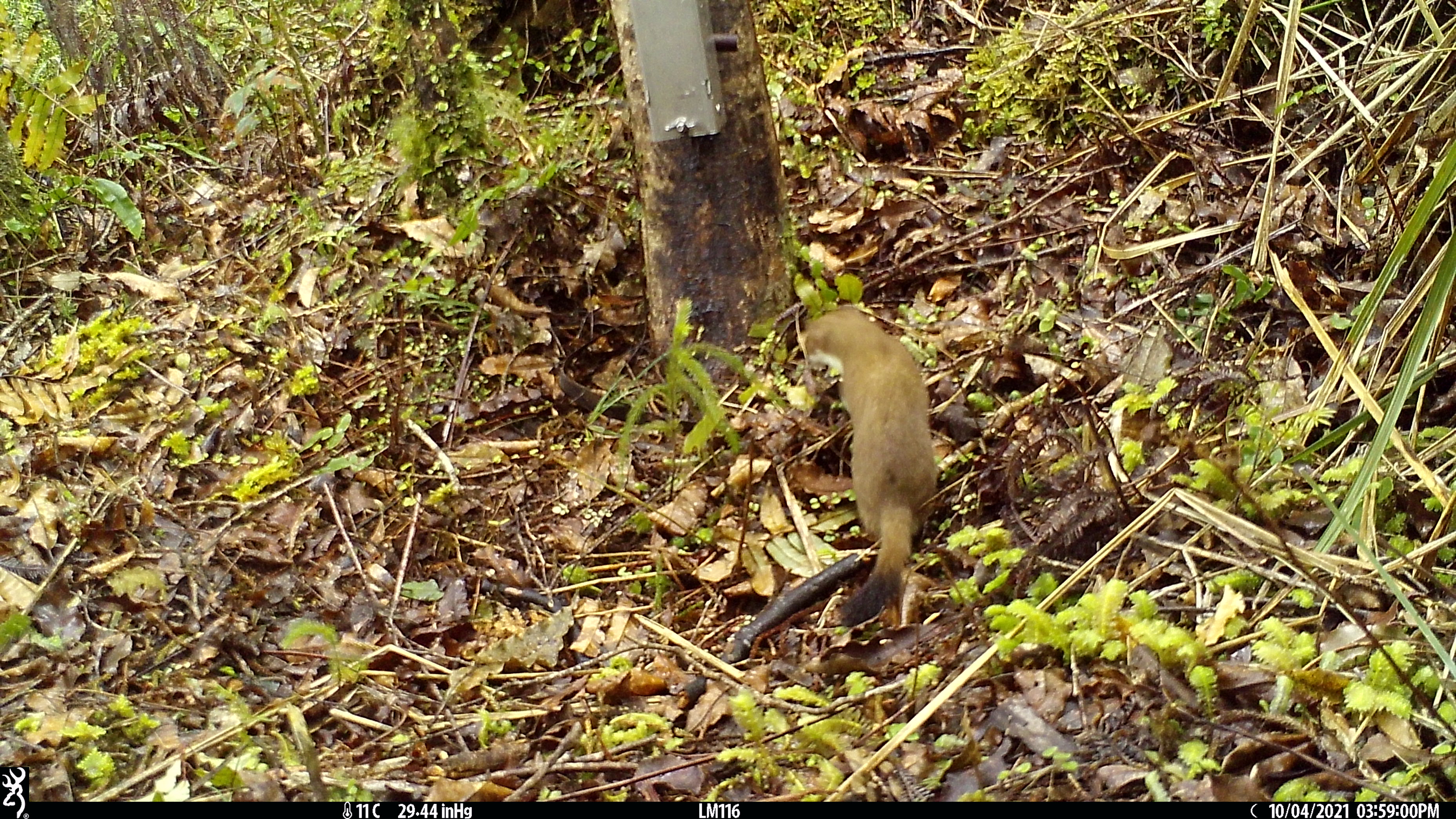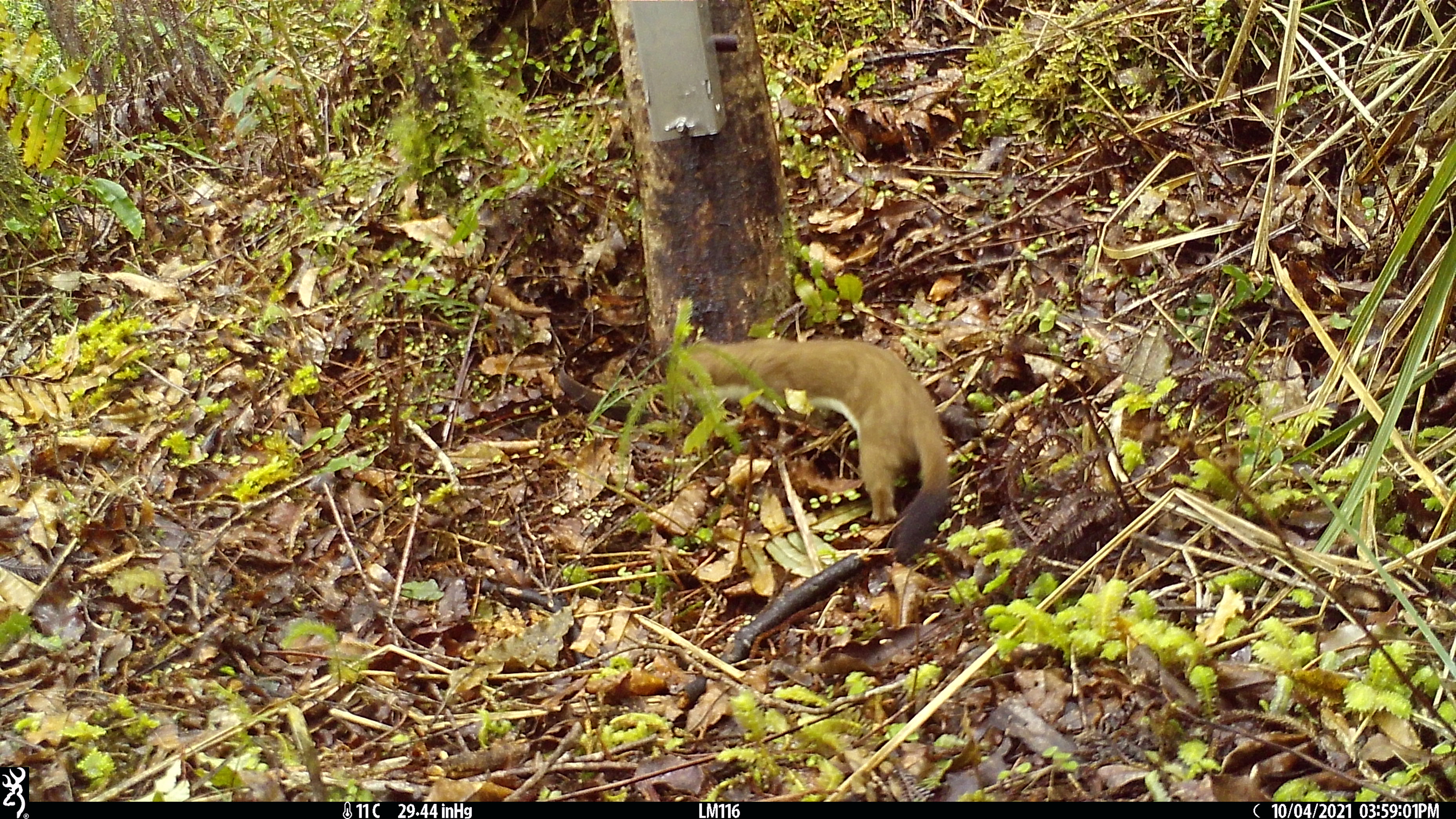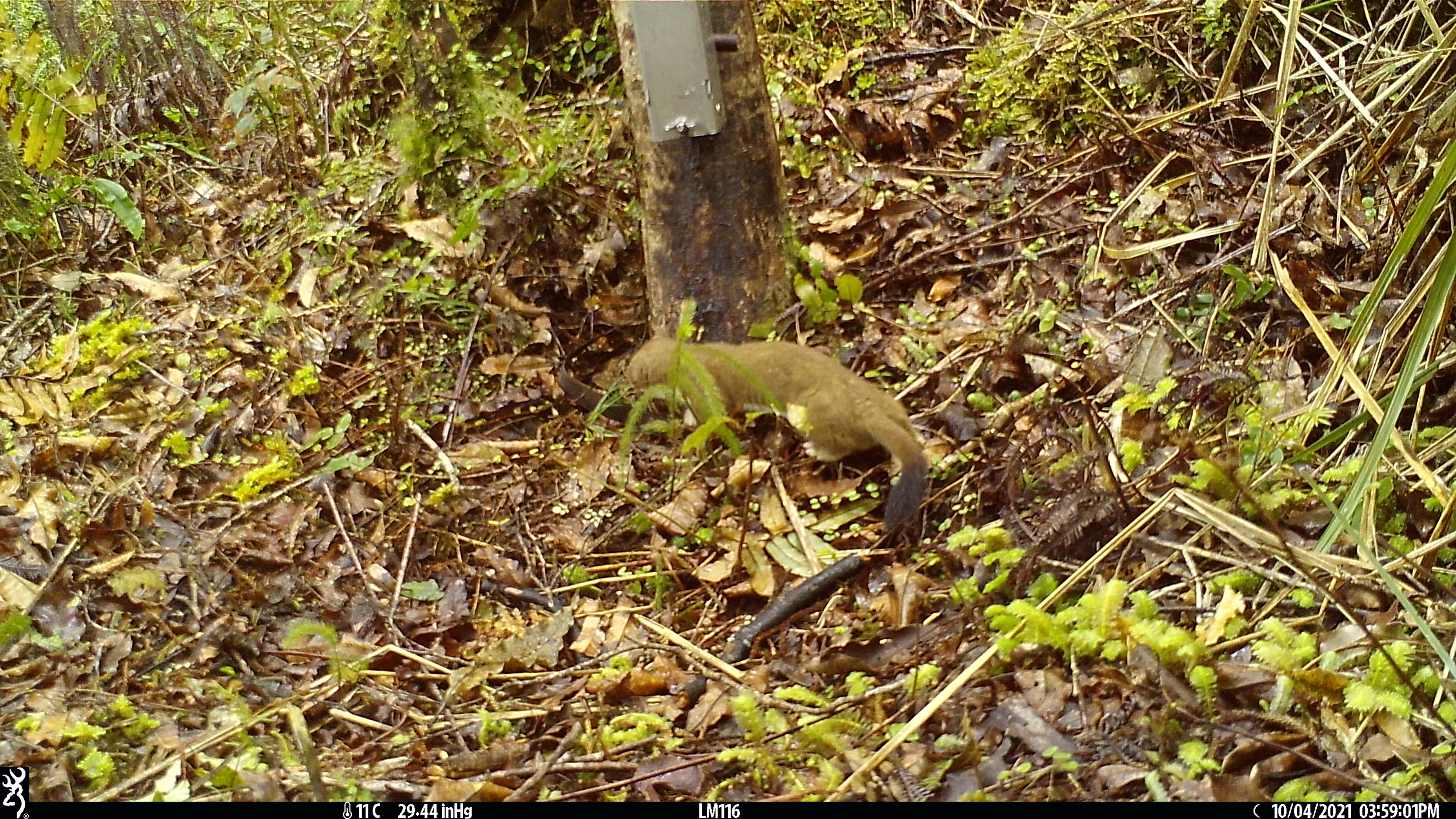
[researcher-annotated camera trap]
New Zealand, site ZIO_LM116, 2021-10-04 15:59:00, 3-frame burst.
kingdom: Animalia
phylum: Chordata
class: Mammalia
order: Carnivora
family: Mustelidae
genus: Mustela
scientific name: Mustela erminea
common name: stoat